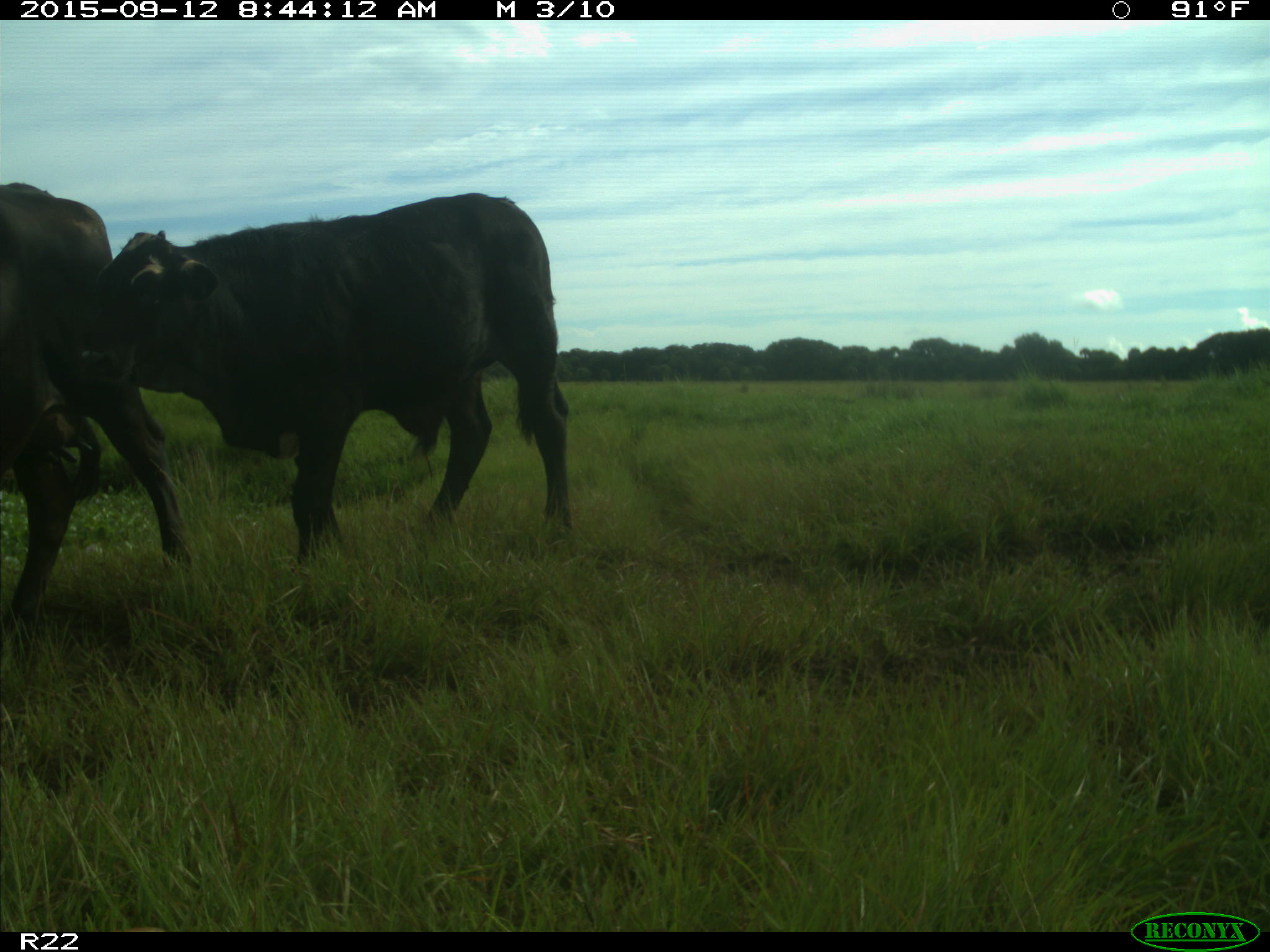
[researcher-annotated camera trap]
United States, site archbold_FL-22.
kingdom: Animalia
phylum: Chordata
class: Mammalia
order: Artiodactyla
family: Bovidae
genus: Bos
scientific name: Bos taurus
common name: domestic cow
Bos taurus (domestic cow).